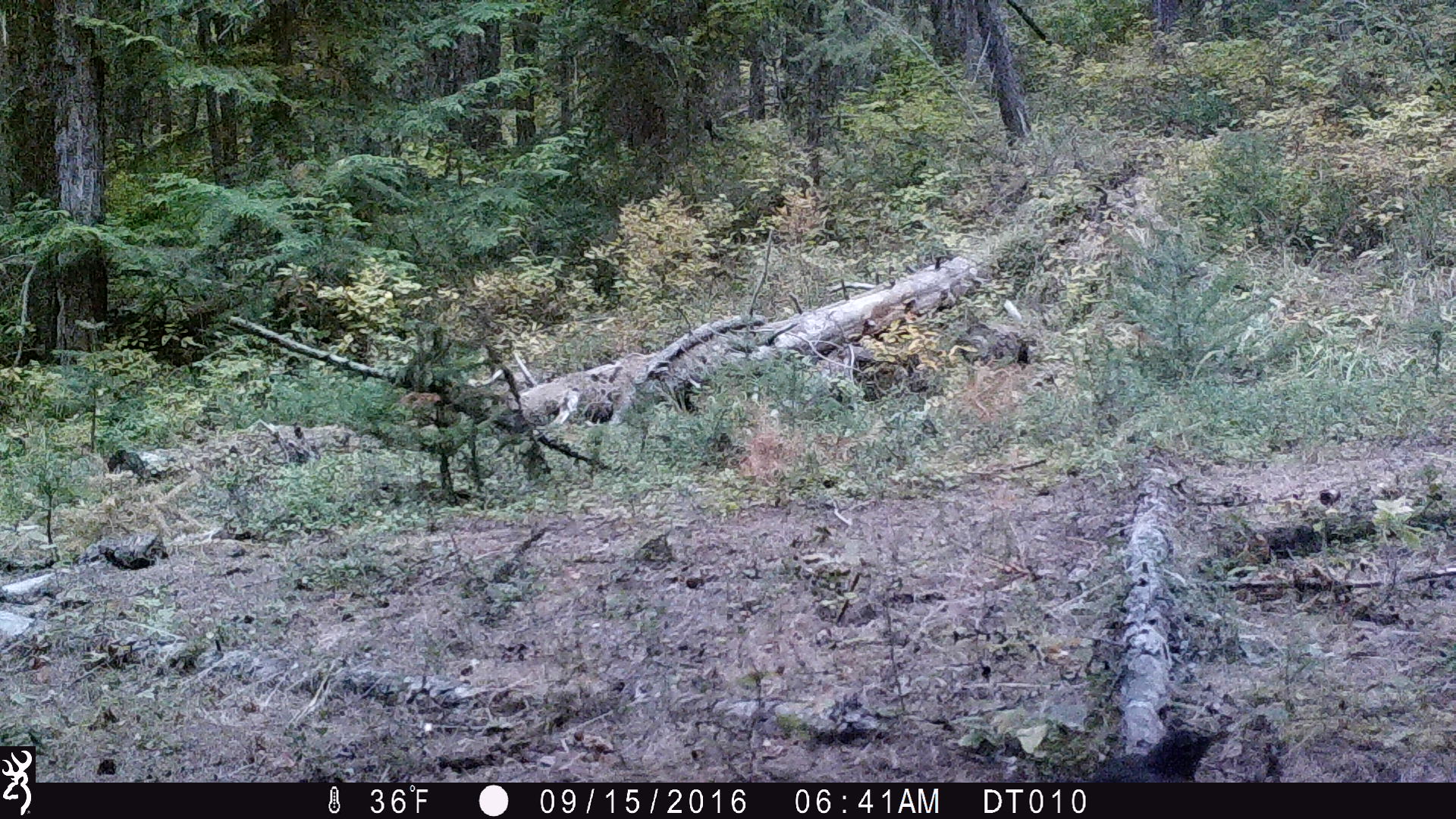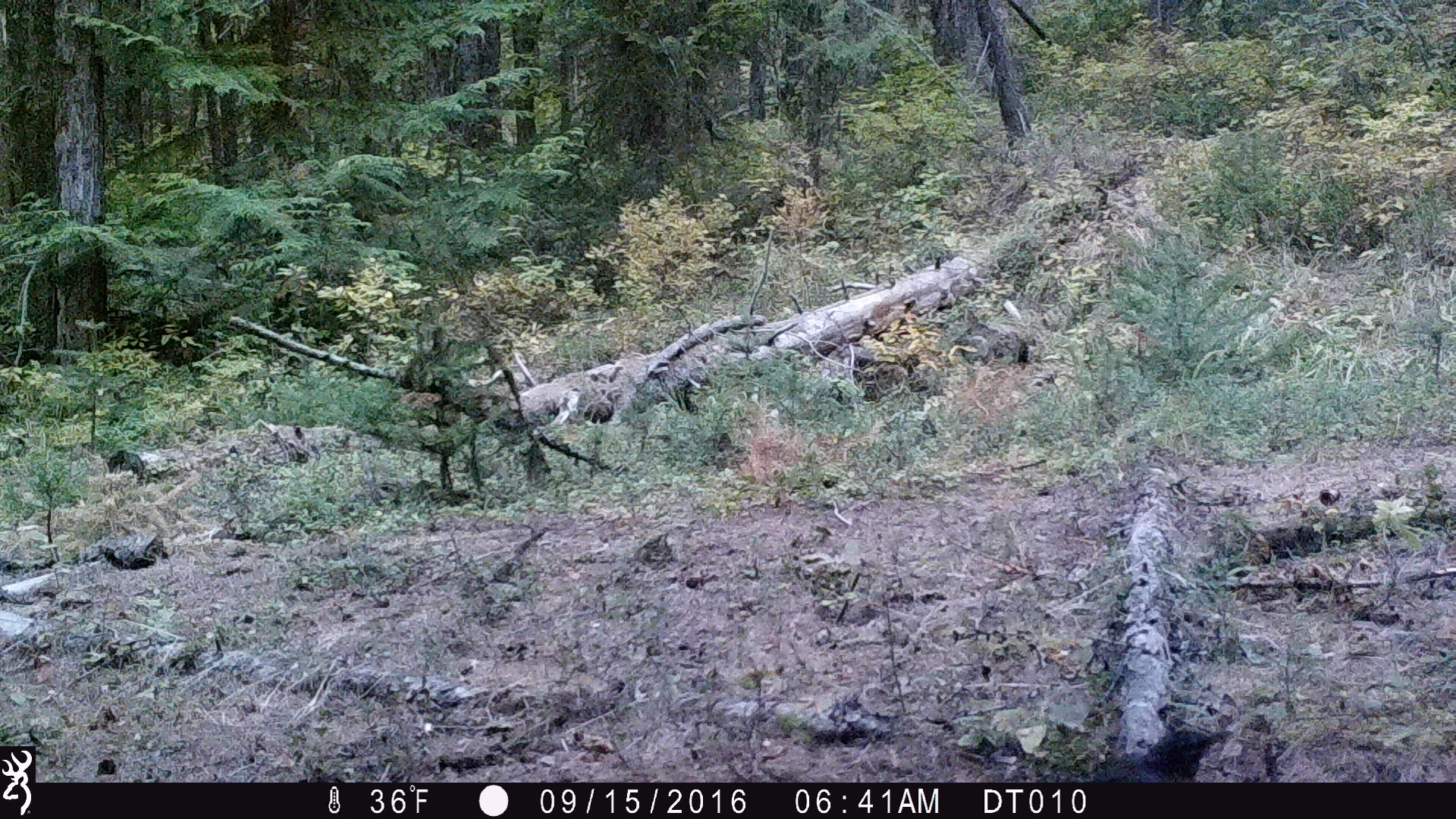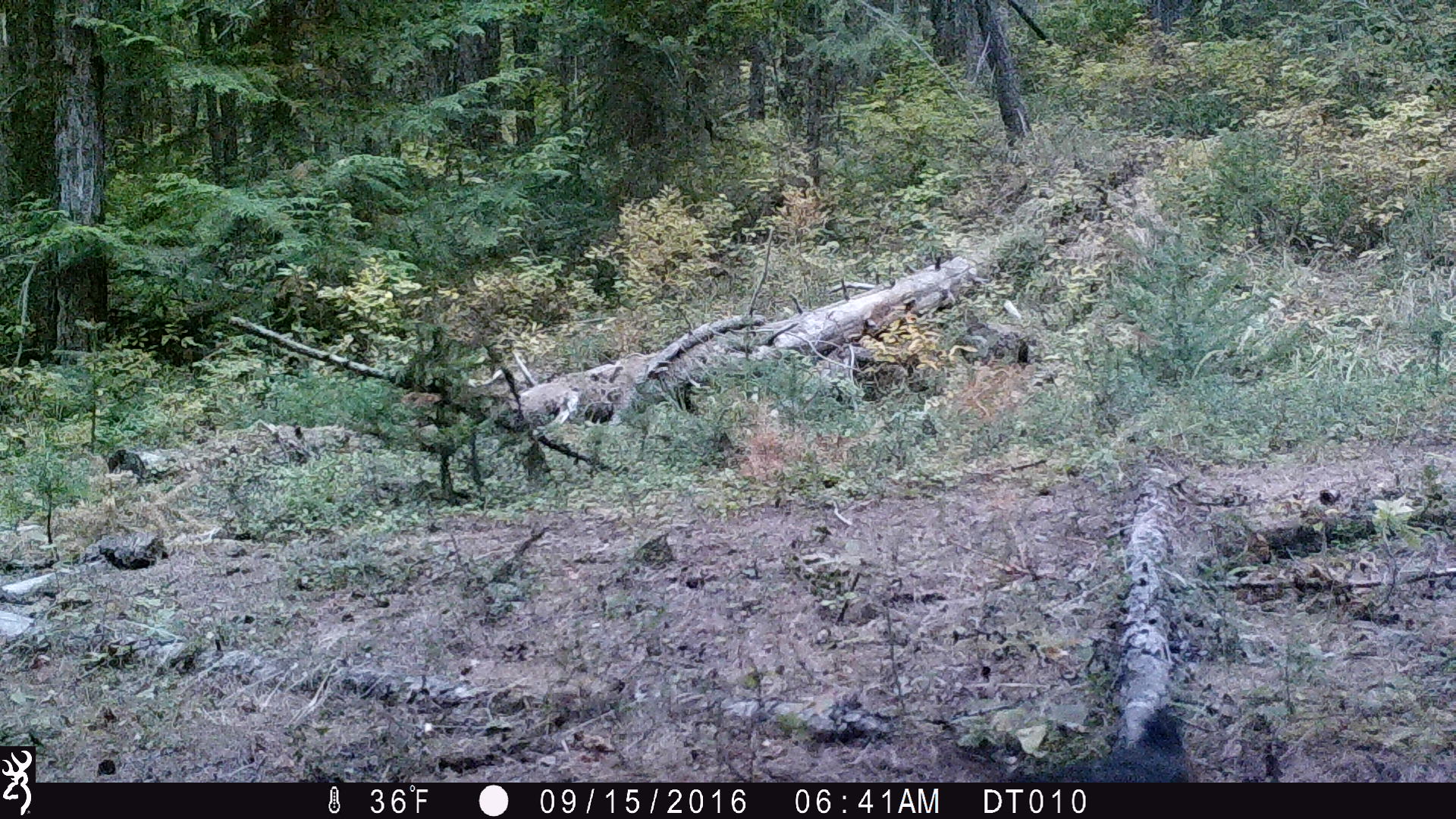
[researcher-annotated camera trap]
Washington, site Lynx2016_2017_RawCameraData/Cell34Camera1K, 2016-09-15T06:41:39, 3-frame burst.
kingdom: Animalia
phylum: Chordata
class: Aves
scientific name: Aves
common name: birds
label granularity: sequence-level